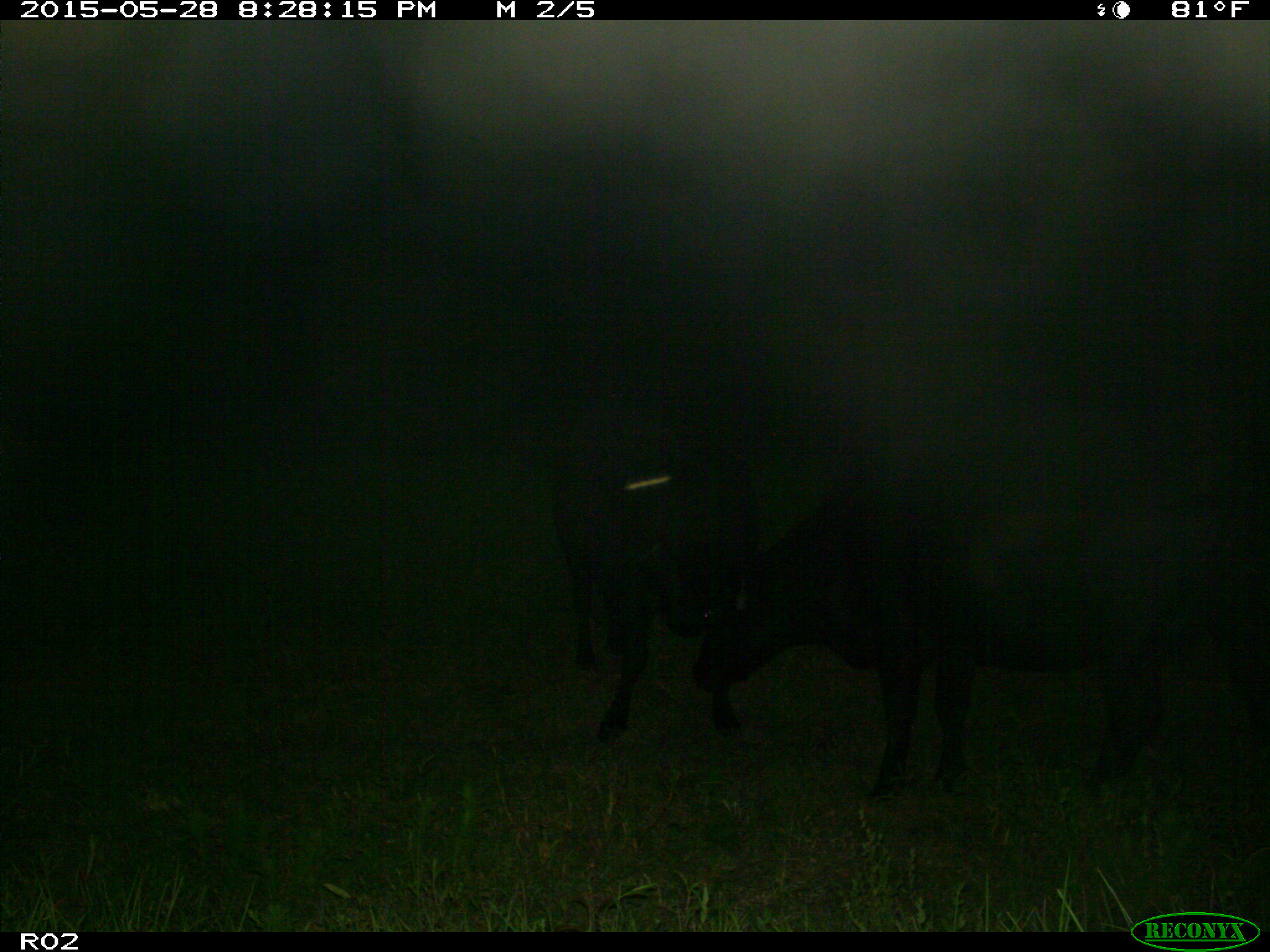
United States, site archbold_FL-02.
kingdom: Animalia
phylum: Chordata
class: Mammalia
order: Artiodactyla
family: Bovidae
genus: Bos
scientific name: Bos taurus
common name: domestic cow